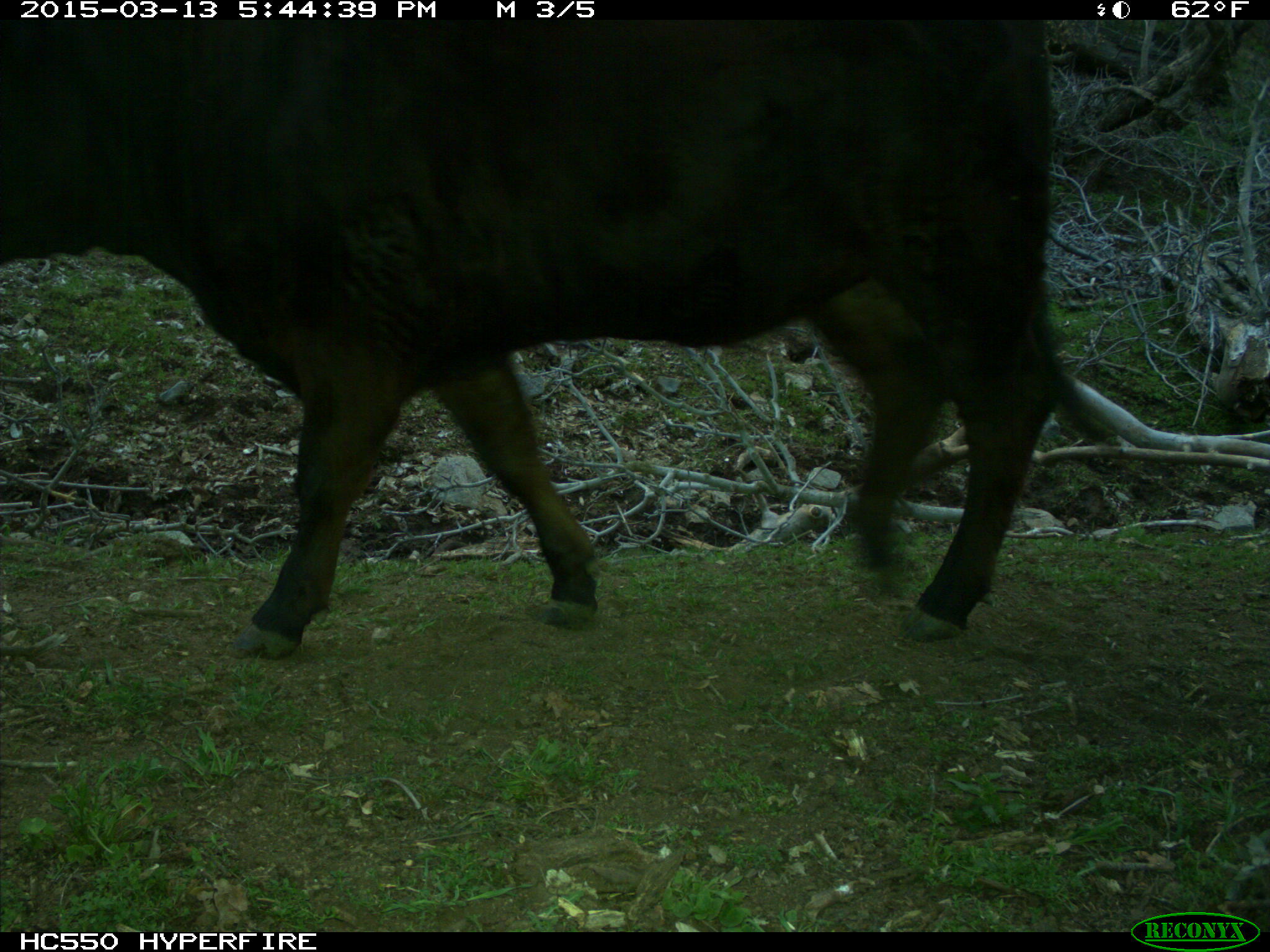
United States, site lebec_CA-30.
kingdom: Animalia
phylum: Chordata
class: Mammalia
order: Artiodactyla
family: Bovidae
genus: Bos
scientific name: Bos taurus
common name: domestic cow